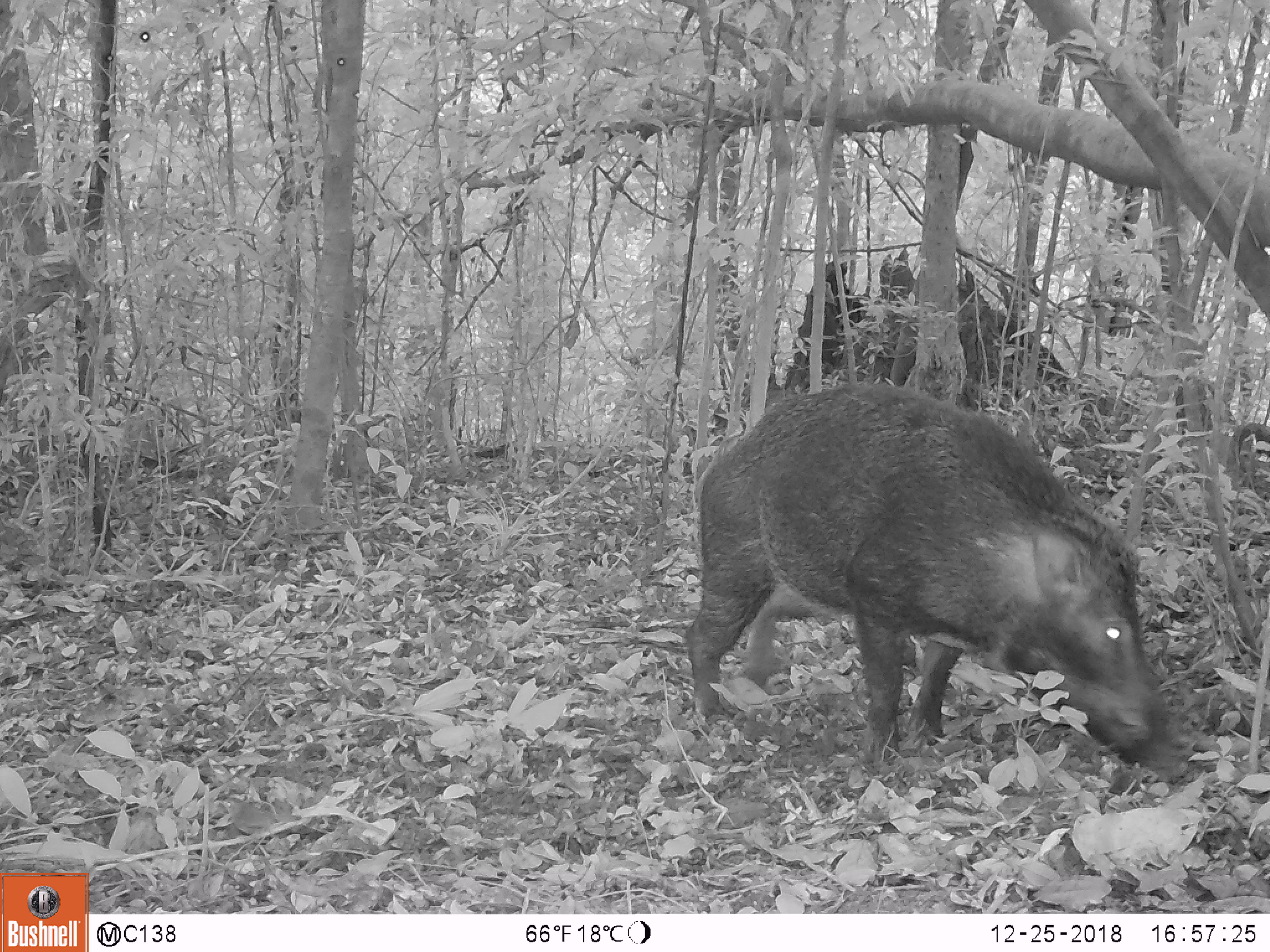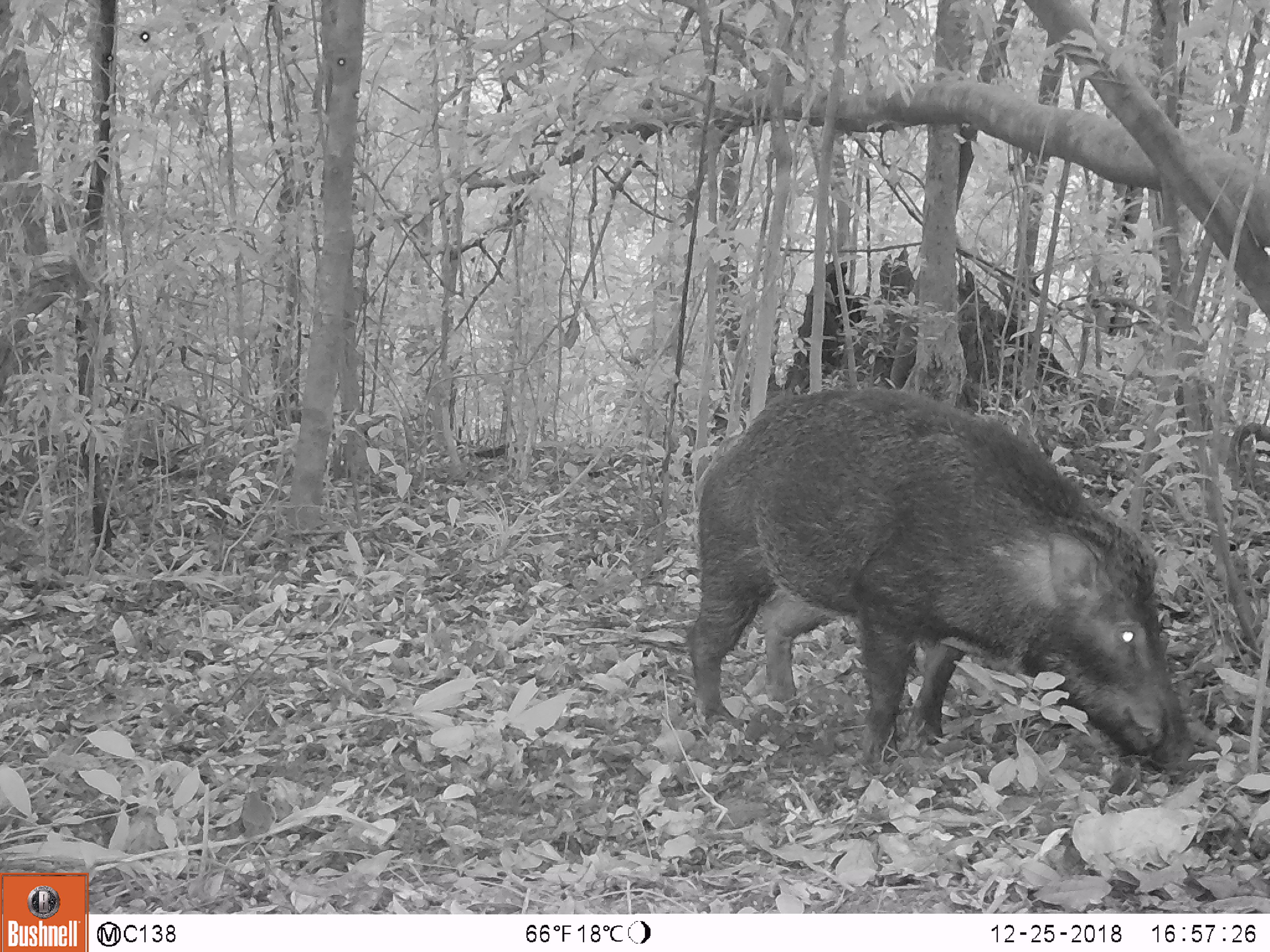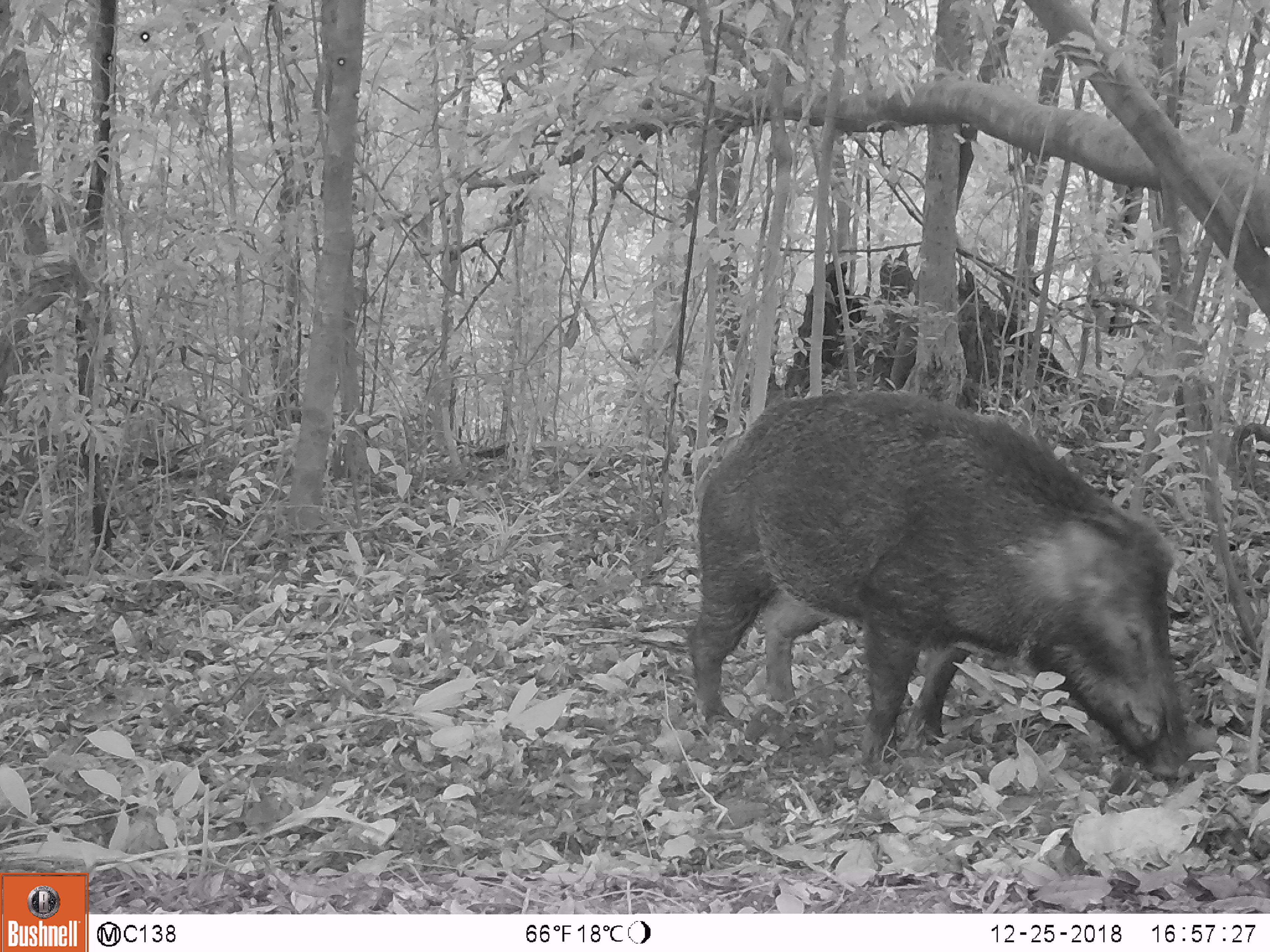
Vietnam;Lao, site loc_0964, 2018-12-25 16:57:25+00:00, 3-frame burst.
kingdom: Animalia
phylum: Chordata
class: Mammalia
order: Artiodactyla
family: Suidae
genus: Sus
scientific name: Sus scrofa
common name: eurasian wild pig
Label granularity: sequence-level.